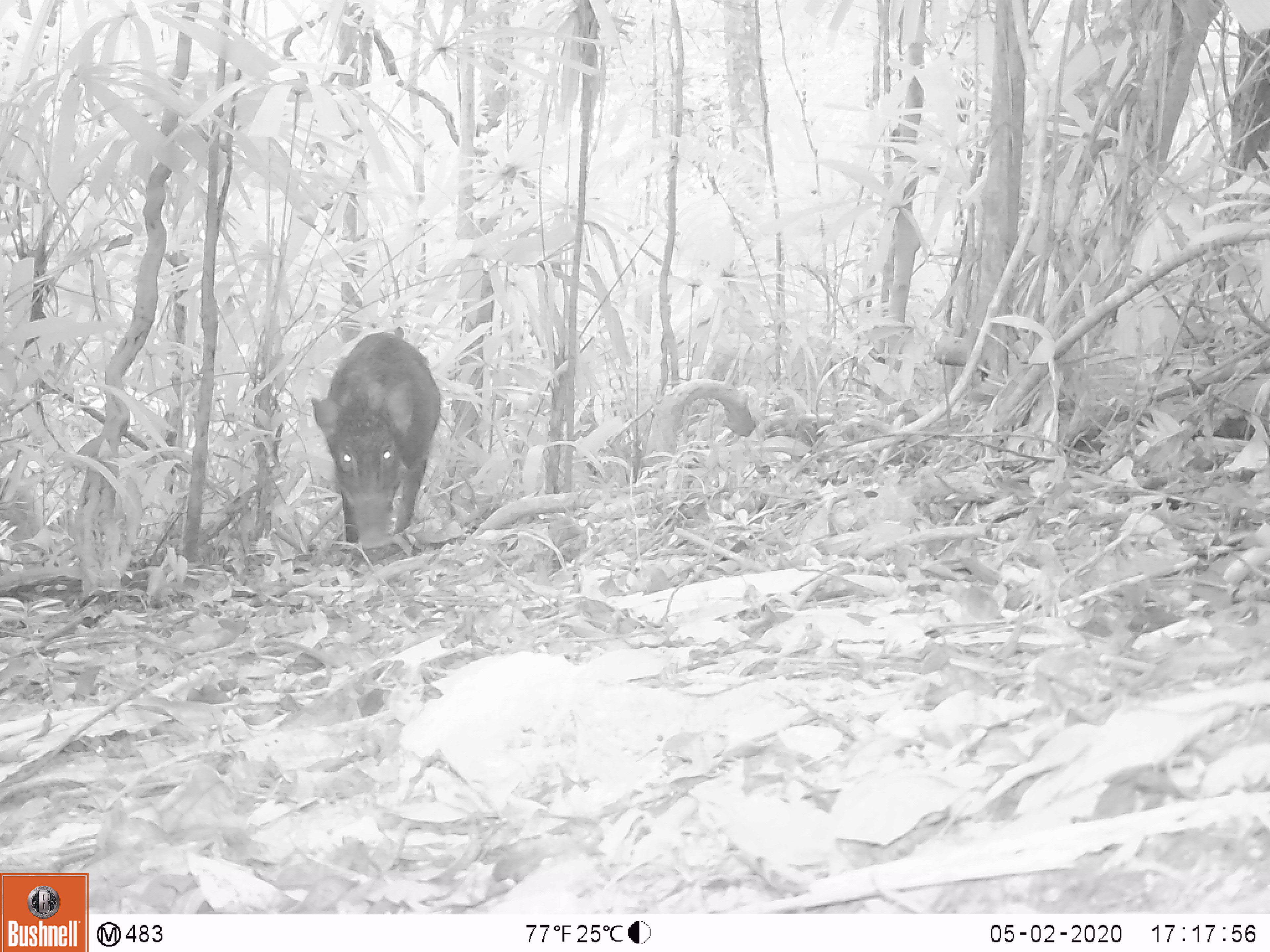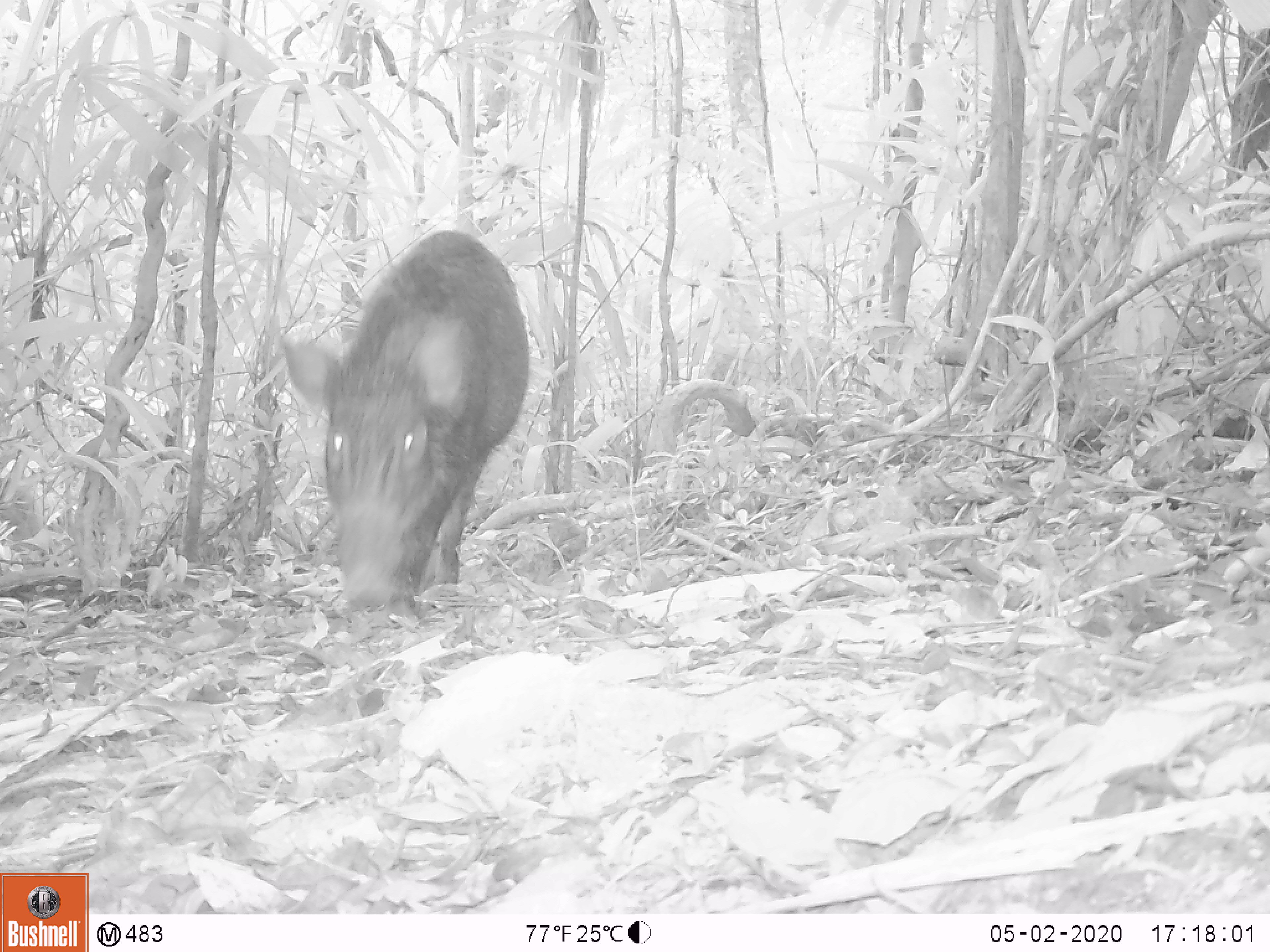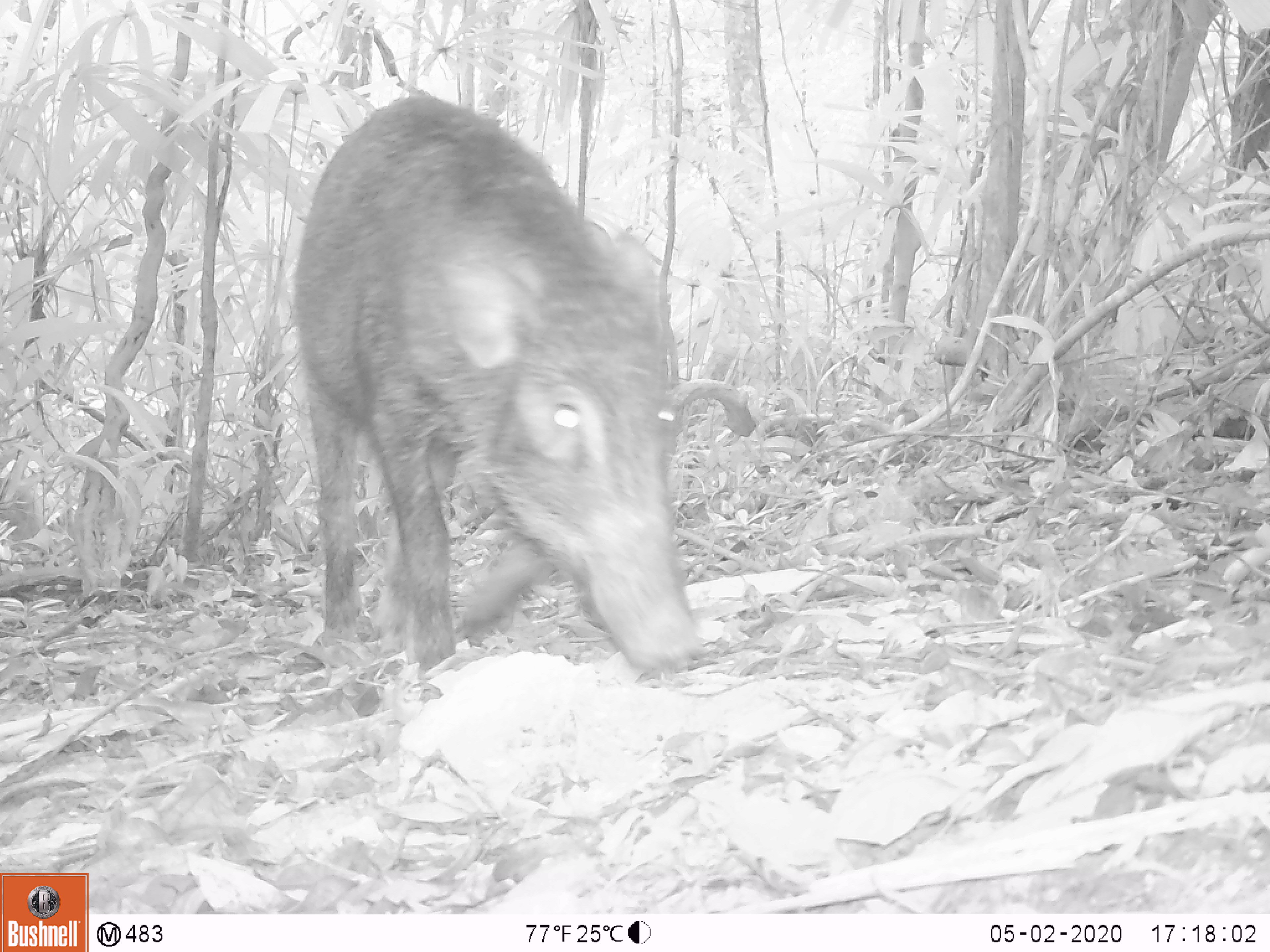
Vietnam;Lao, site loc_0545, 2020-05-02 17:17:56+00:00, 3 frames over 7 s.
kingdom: Animalia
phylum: Chordata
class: Mammalia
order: Artiodactyla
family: Suidae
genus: Sus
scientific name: Sus scrofa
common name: eurasian wild pig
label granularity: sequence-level